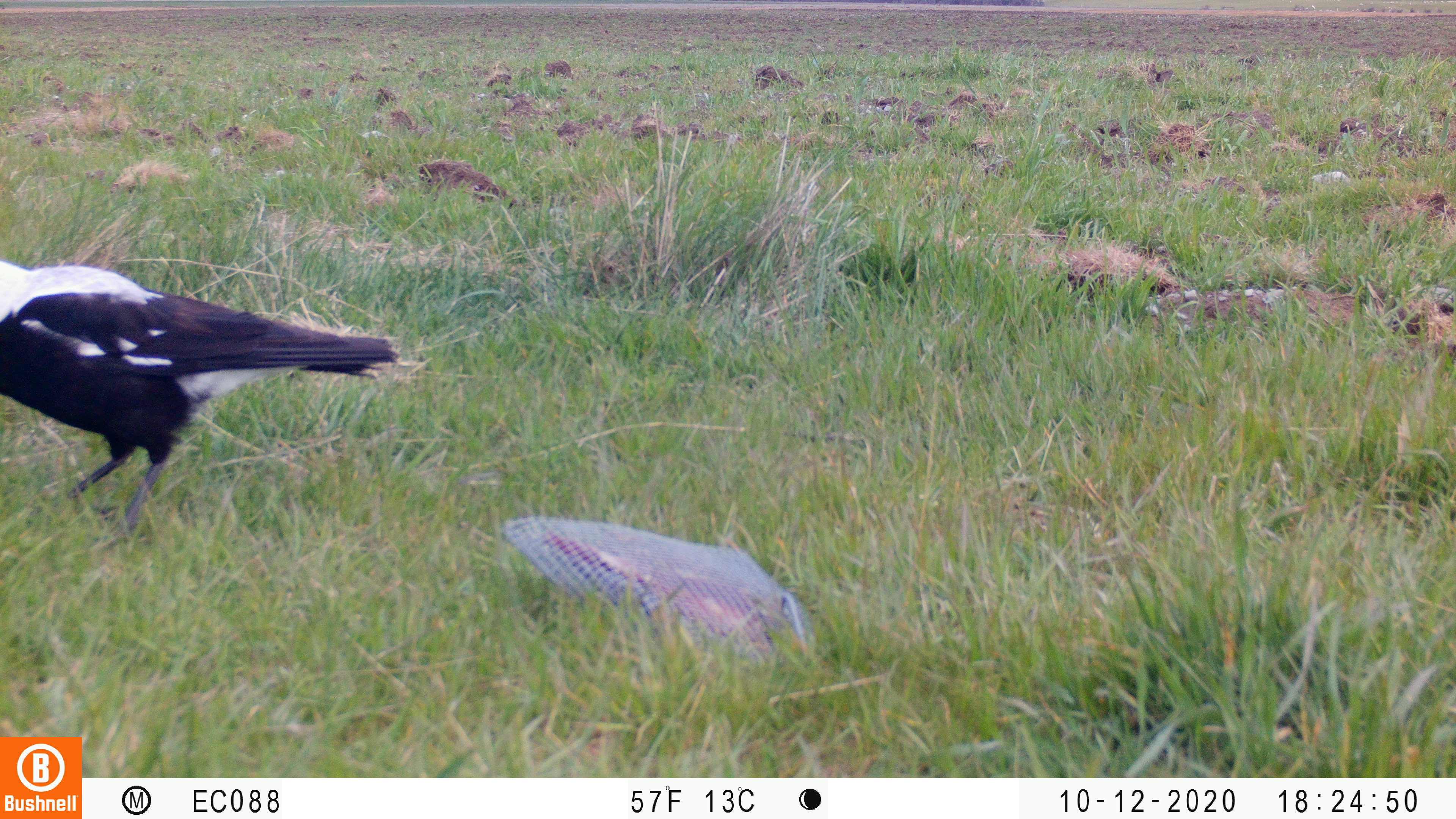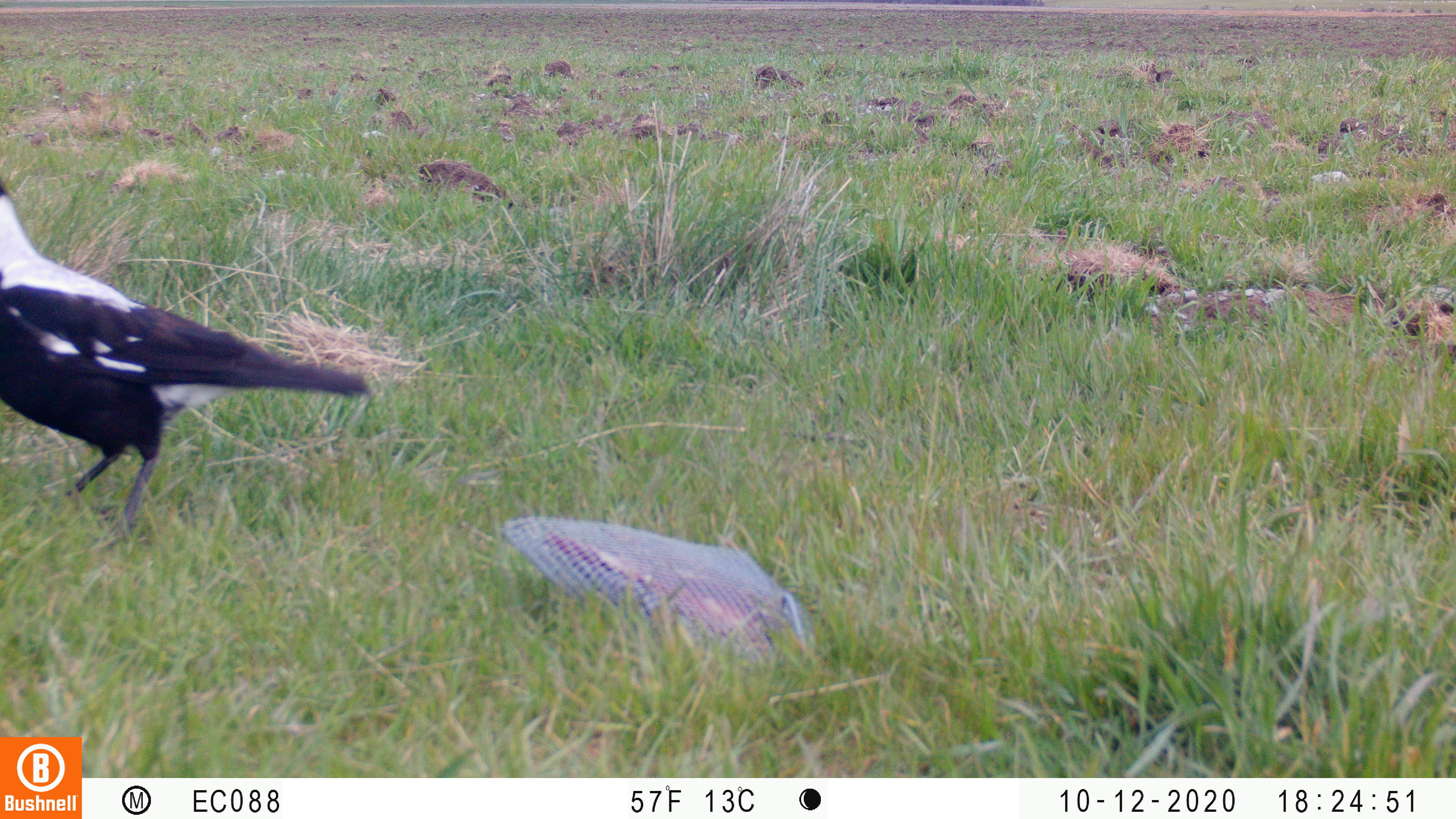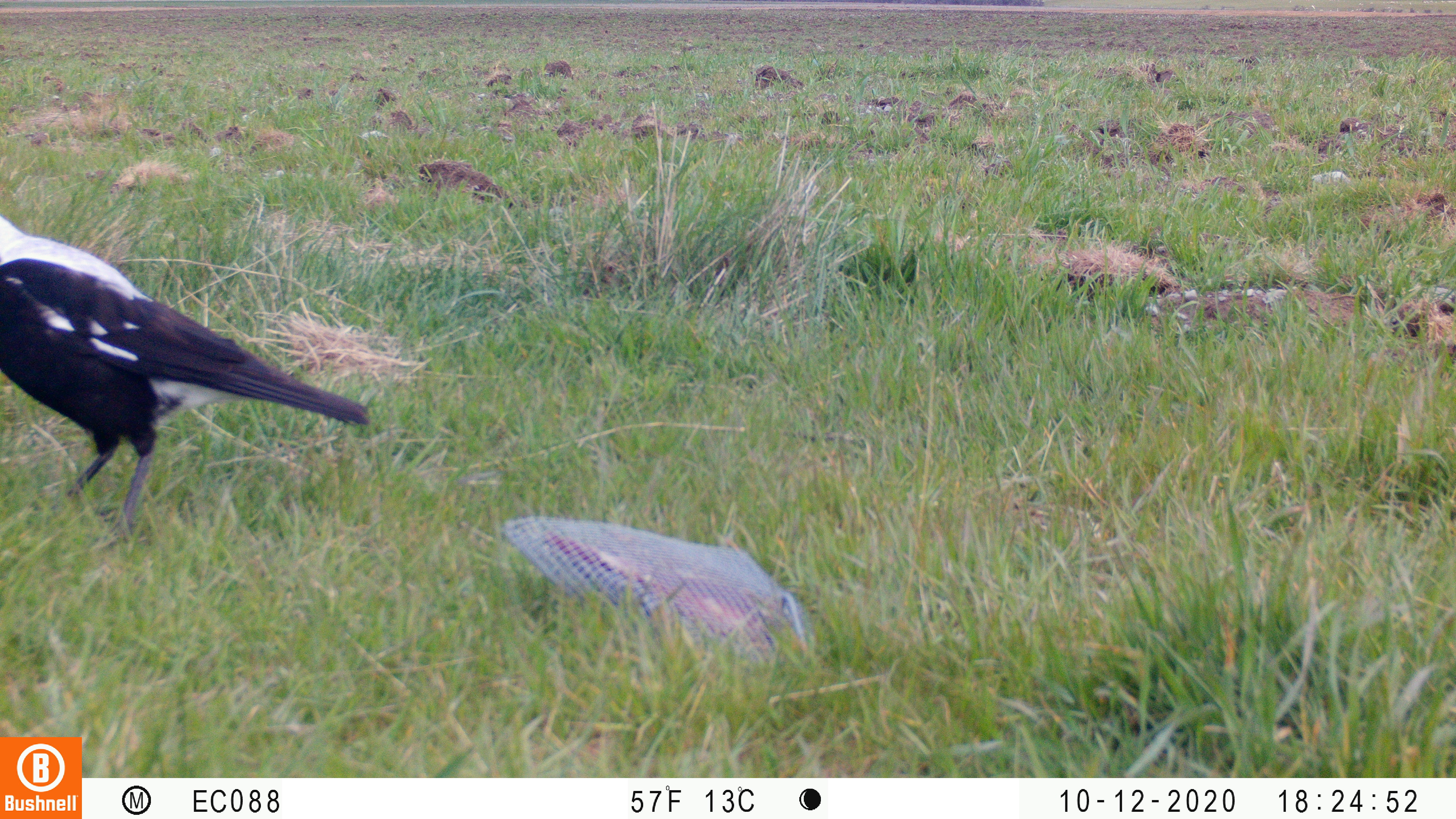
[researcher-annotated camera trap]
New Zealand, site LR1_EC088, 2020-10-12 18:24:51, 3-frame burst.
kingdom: Animalia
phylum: Chordata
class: Aves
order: Passeriformes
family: Artamidae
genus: Gymnorhina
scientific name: Gymnorhina tibicen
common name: australian magpie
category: magpie